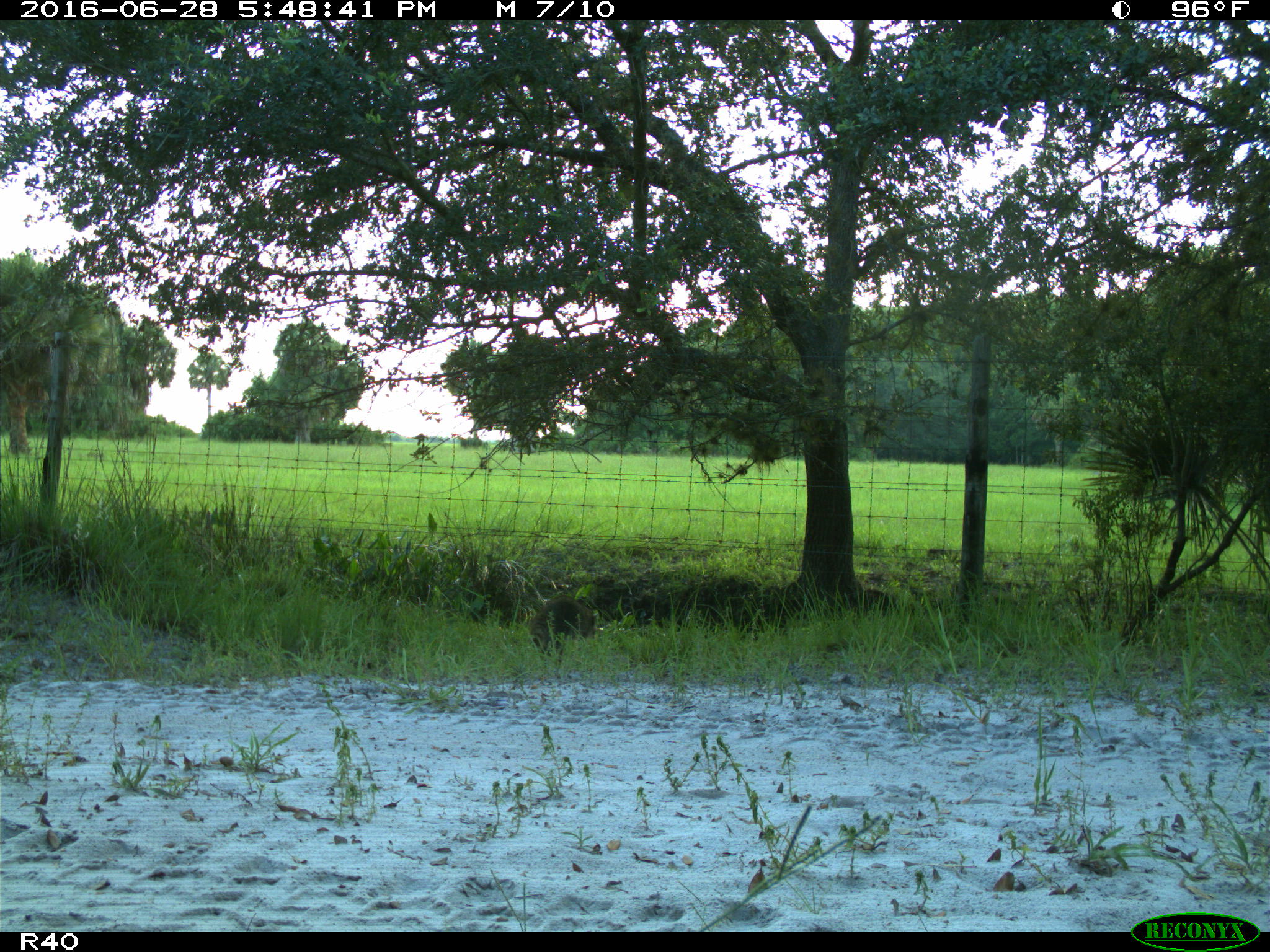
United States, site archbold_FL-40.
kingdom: Animalia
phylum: Chordata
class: Mammalia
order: Carnivora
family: Procyonidae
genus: Procyon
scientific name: Procyon lotor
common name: common raccoon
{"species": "Procyon lotor (common raccoon)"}